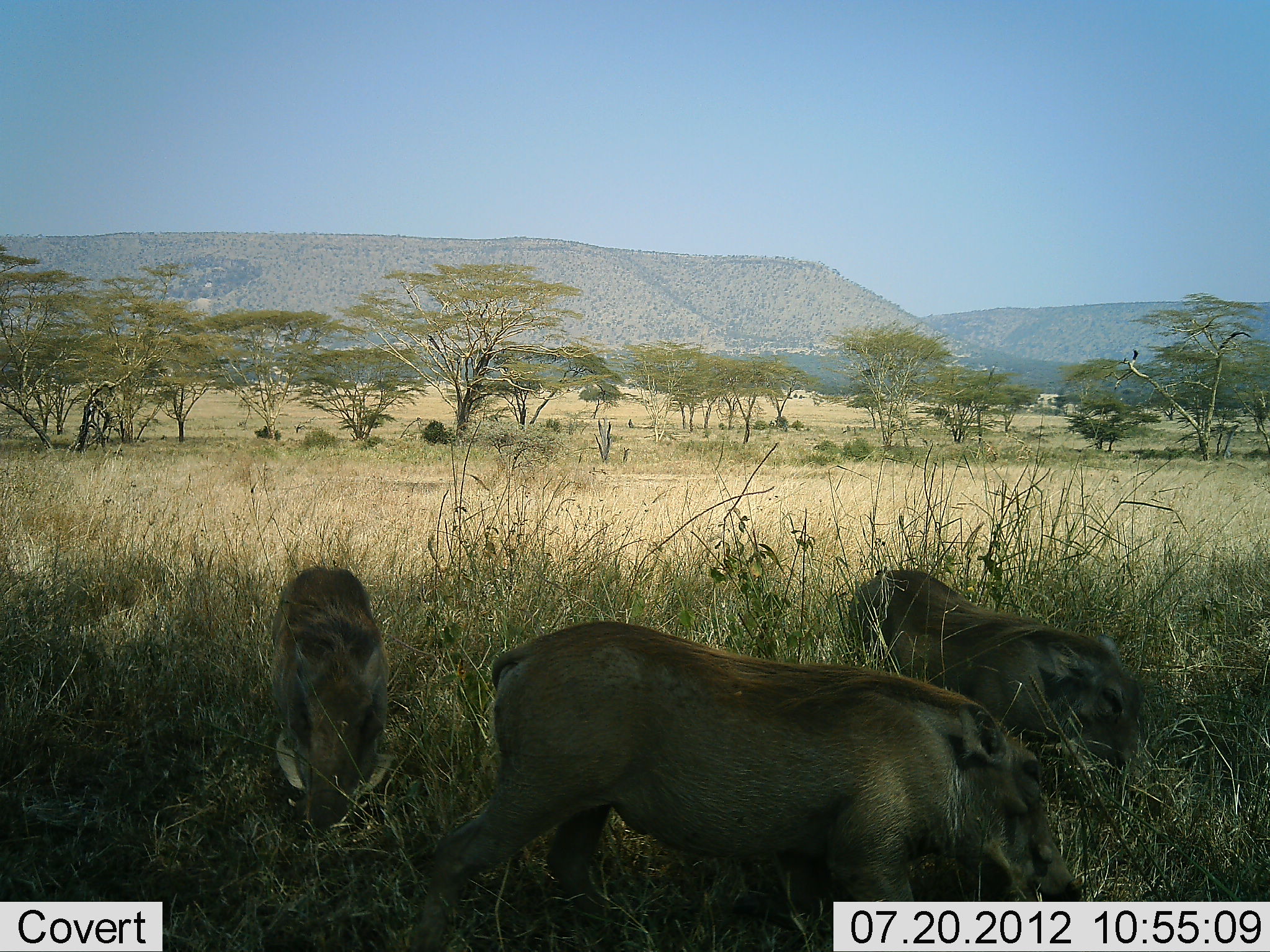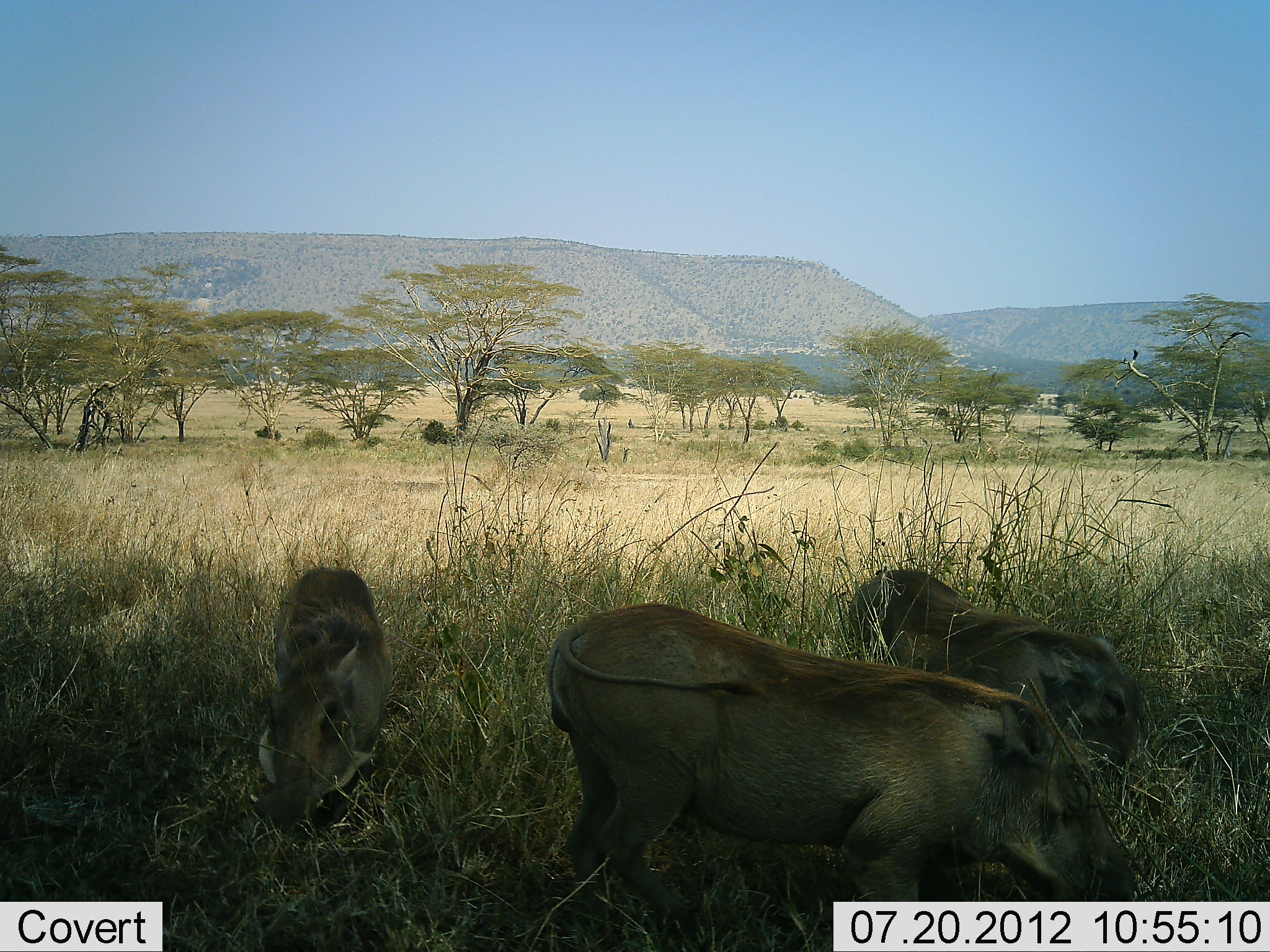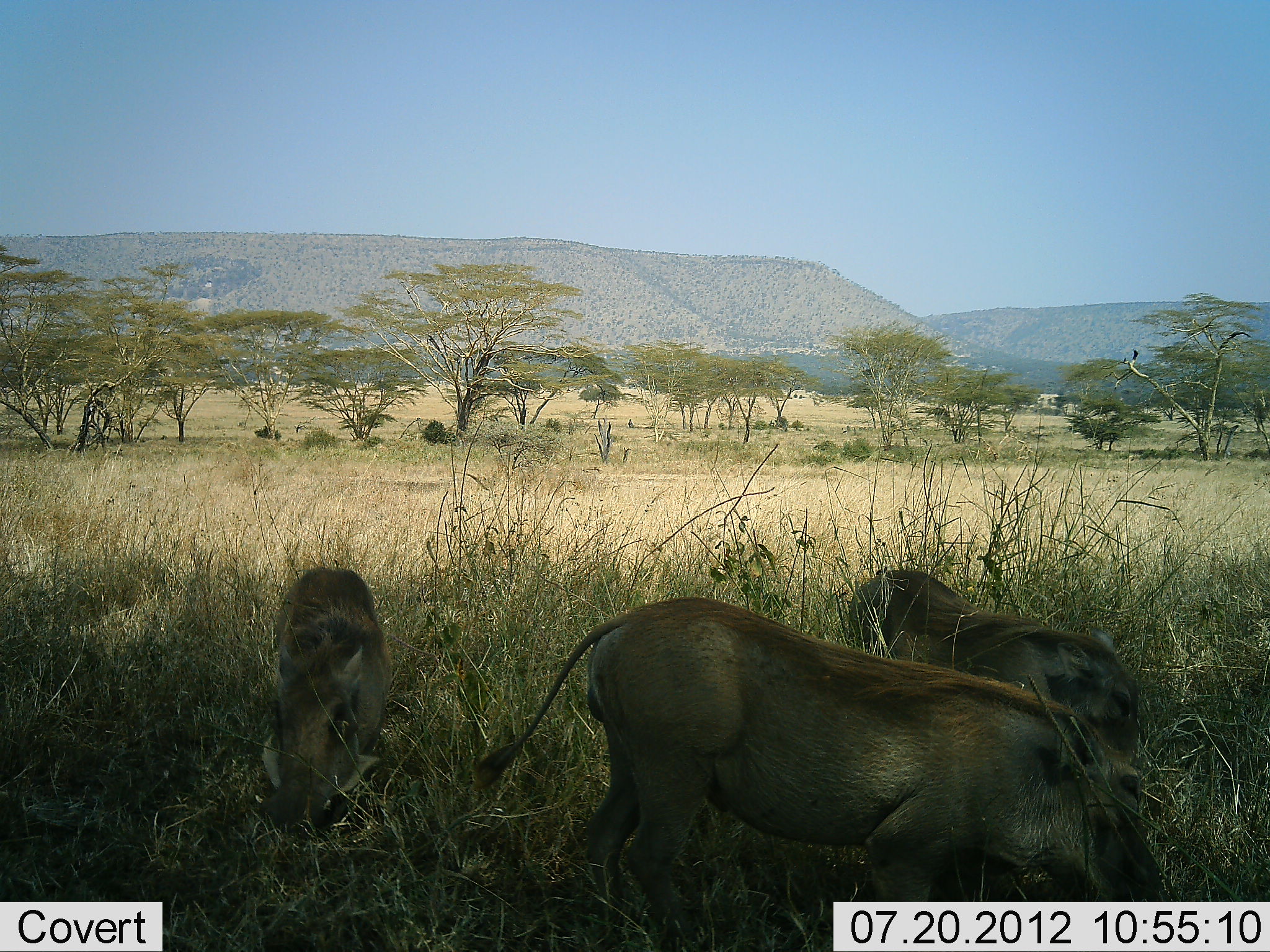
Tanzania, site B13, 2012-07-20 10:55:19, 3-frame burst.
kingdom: Animalia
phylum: Chordata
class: Mammalia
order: Artiodactyla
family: Suidae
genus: Phacochoerus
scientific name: Phacochoerus africanus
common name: warthog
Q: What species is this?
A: Warthog (Phacochoerus africanus).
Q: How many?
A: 3.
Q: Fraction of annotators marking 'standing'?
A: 18%.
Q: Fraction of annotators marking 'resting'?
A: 0%.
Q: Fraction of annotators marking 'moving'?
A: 9%.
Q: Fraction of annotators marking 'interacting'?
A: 0%.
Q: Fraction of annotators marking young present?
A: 9%.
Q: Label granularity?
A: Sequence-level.